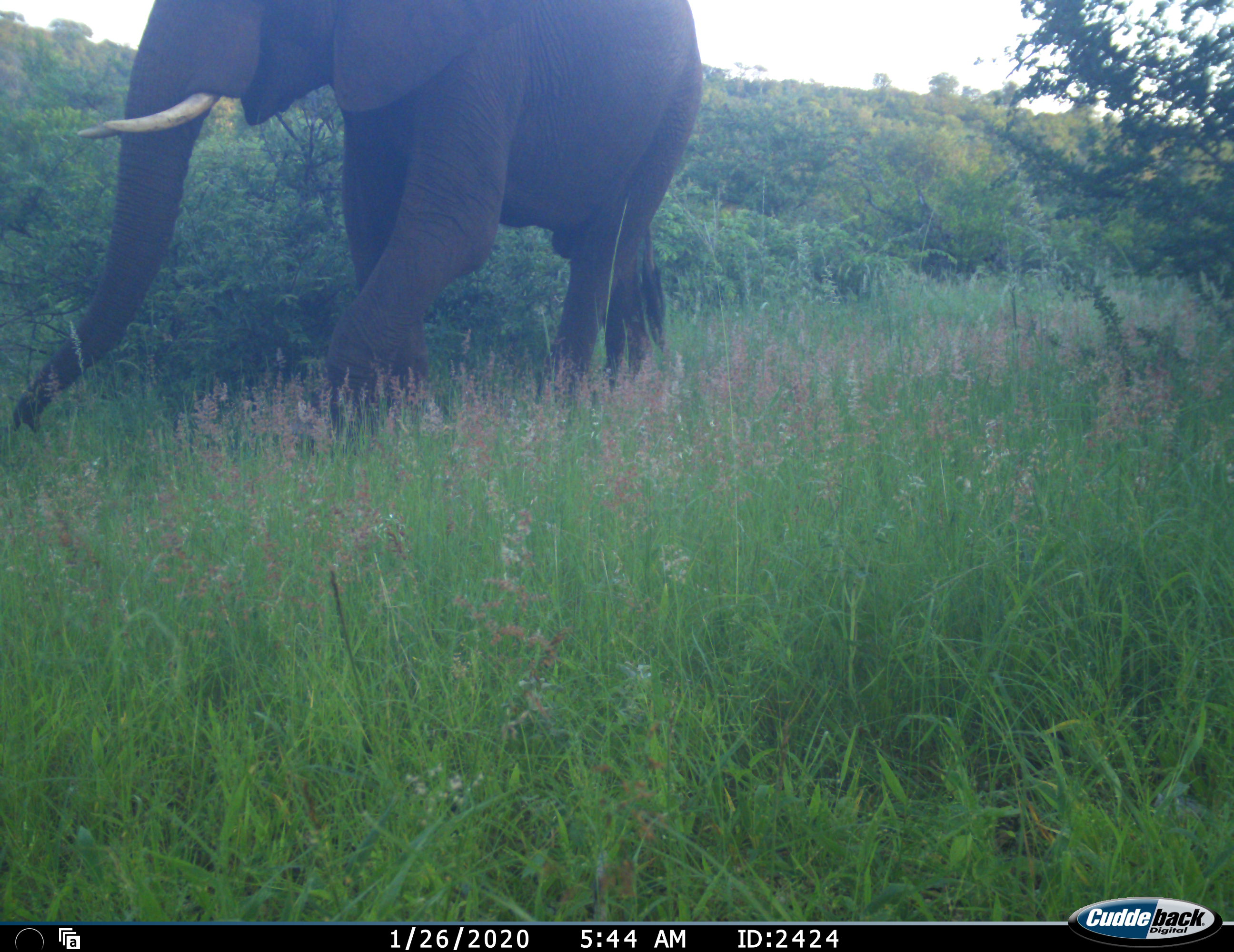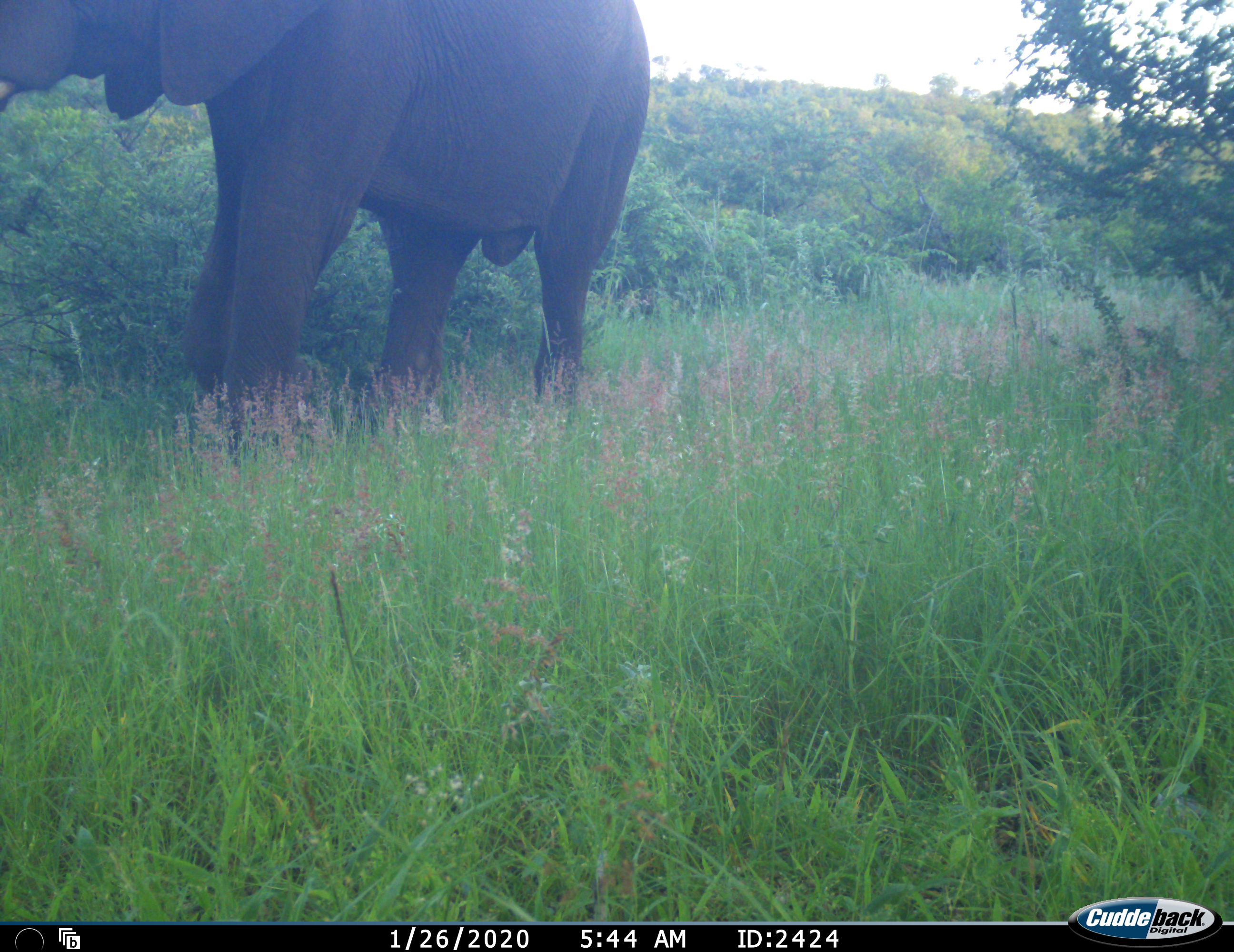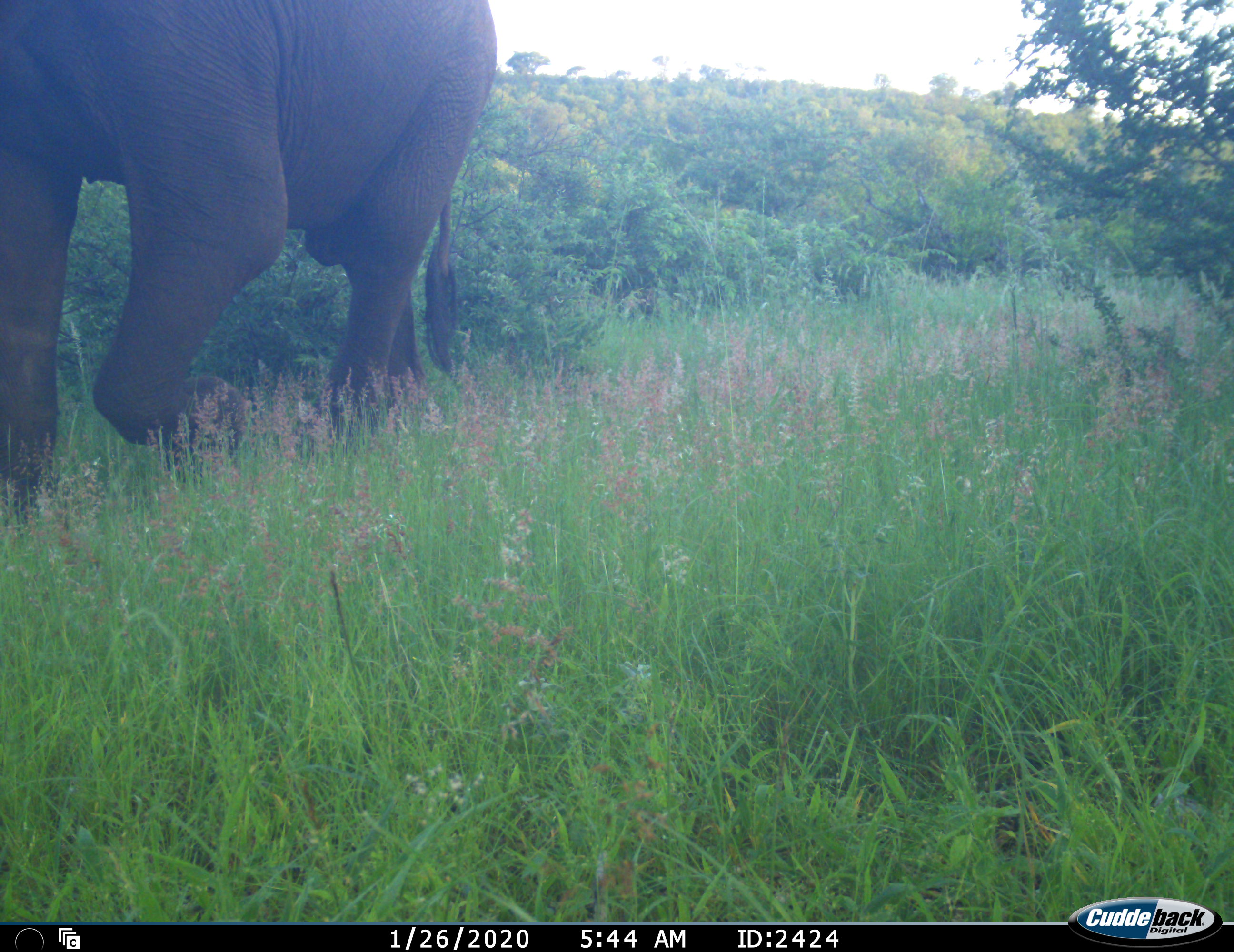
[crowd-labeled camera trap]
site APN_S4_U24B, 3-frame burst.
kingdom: Animalia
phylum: Chordata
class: Mammalia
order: Proboscidea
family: Elephantidae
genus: Loxodonta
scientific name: Loxodonta africana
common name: african bush elephant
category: elephant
Elephant (african bush elephant) (Loxodonta africana), count 1. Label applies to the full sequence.